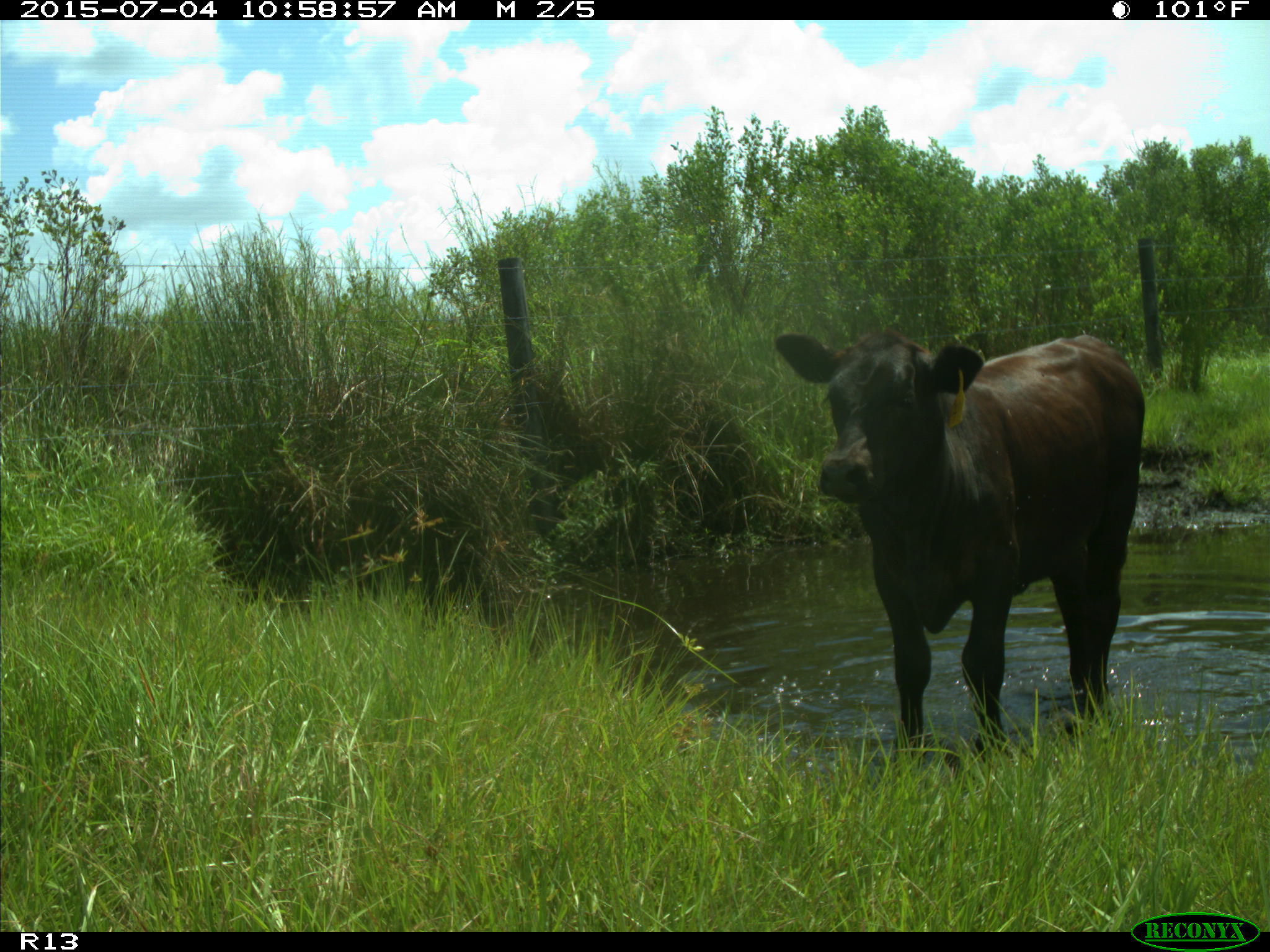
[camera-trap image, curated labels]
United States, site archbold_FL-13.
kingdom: Animalia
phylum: Chordata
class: Mammalia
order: Artiodactyla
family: Bovidae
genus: Bos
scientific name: Bos taurus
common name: domestic cow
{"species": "Bos taurus (domestic cow)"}